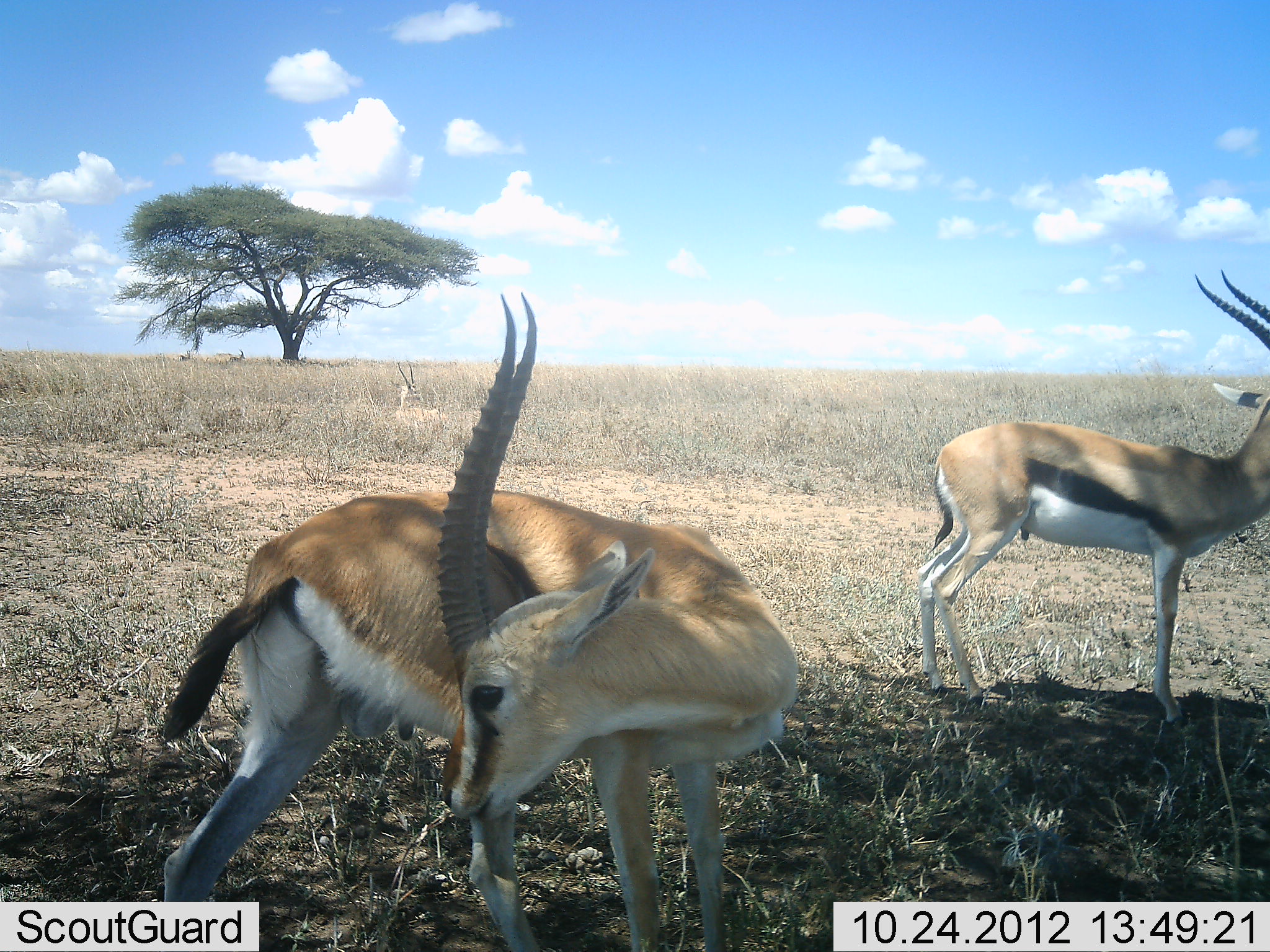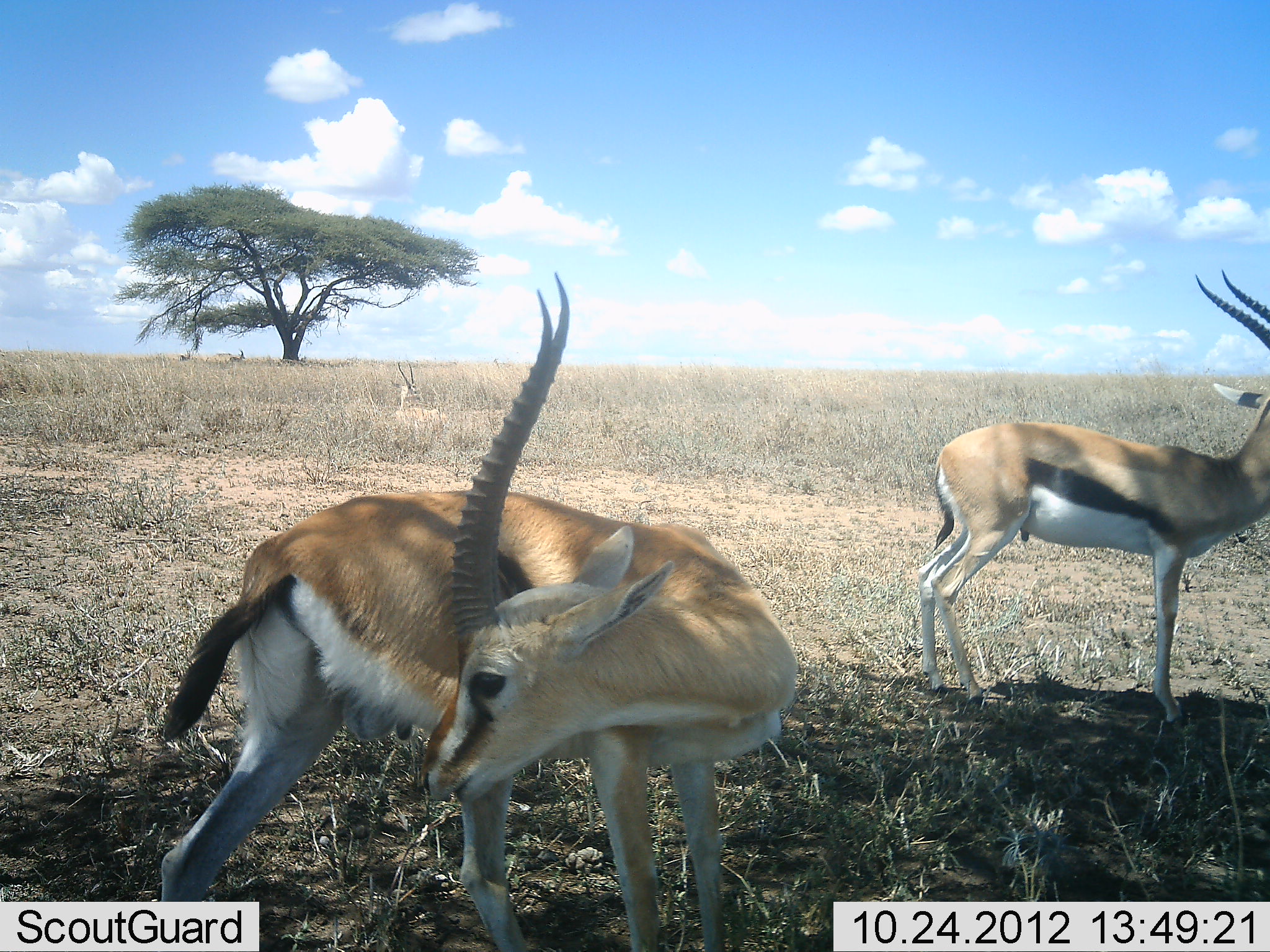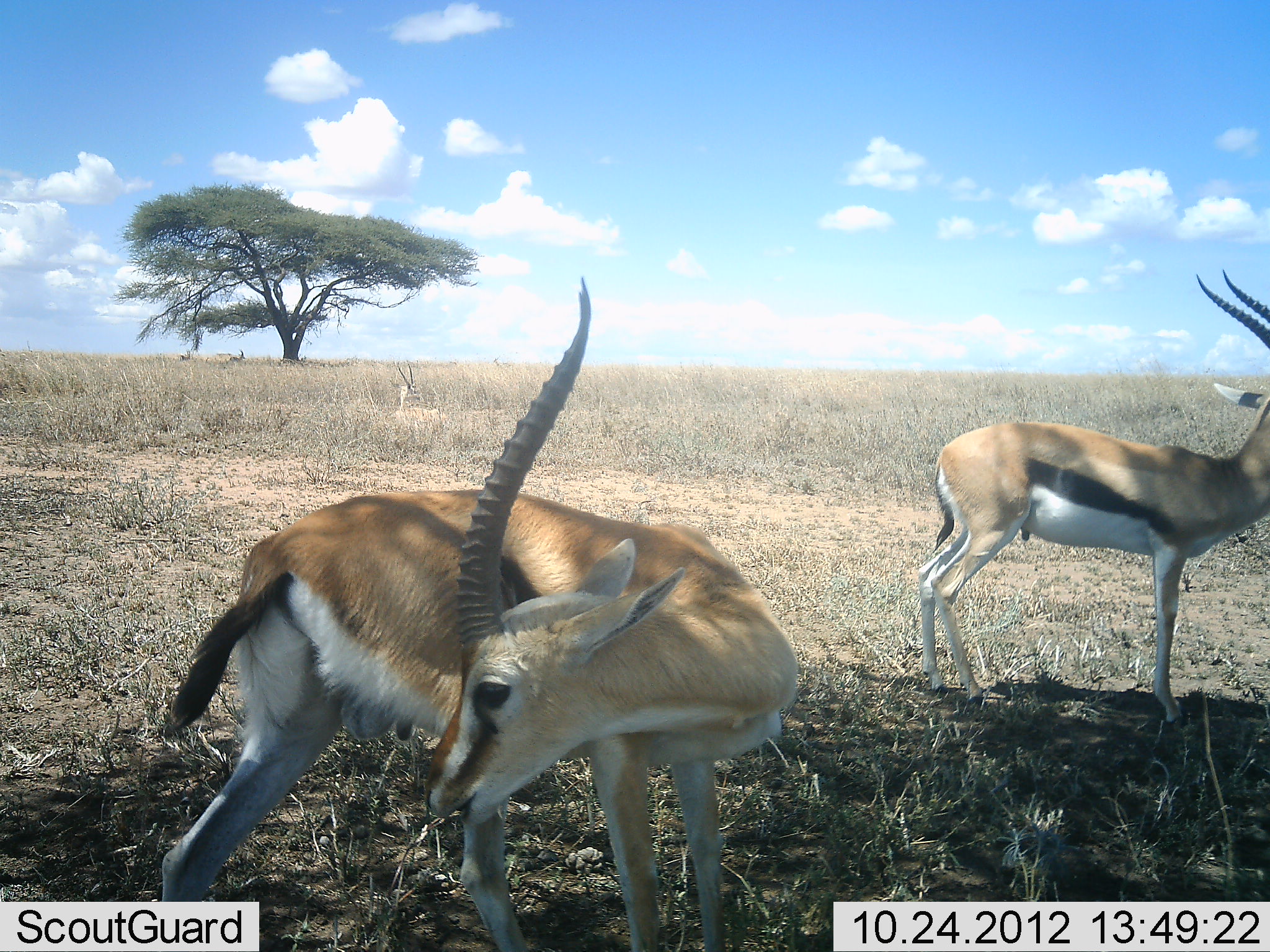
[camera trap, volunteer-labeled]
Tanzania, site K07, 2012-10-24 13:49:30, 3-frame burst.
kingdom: Animalia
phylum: Chordata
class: Mammalia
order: Artiodactyla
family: Bovidae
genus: Eudorcas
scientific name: Eudorcas thomsonii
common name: thomson's gazelle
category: gazellethomsons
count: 3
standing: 100%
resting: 20%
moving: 0%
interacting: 0%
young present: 0%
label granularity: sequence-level